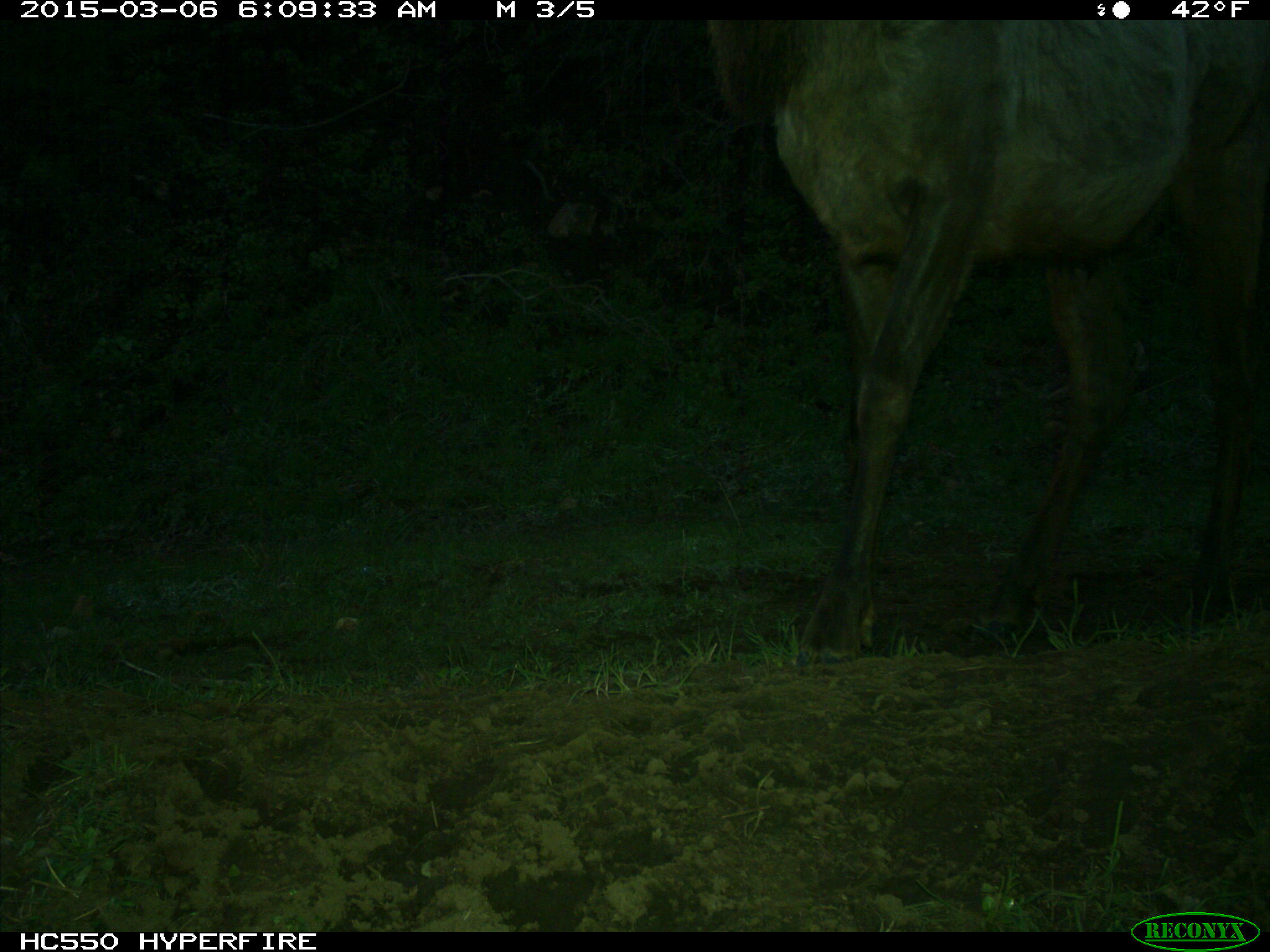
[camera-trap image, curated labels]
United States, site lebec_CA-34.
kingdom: Animalia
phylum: Chordata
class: Mammalia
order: Artiodactyla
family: Cervidae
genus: Cervus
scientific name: Cervus canadensis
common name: elk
Cervus canadensis (elk).